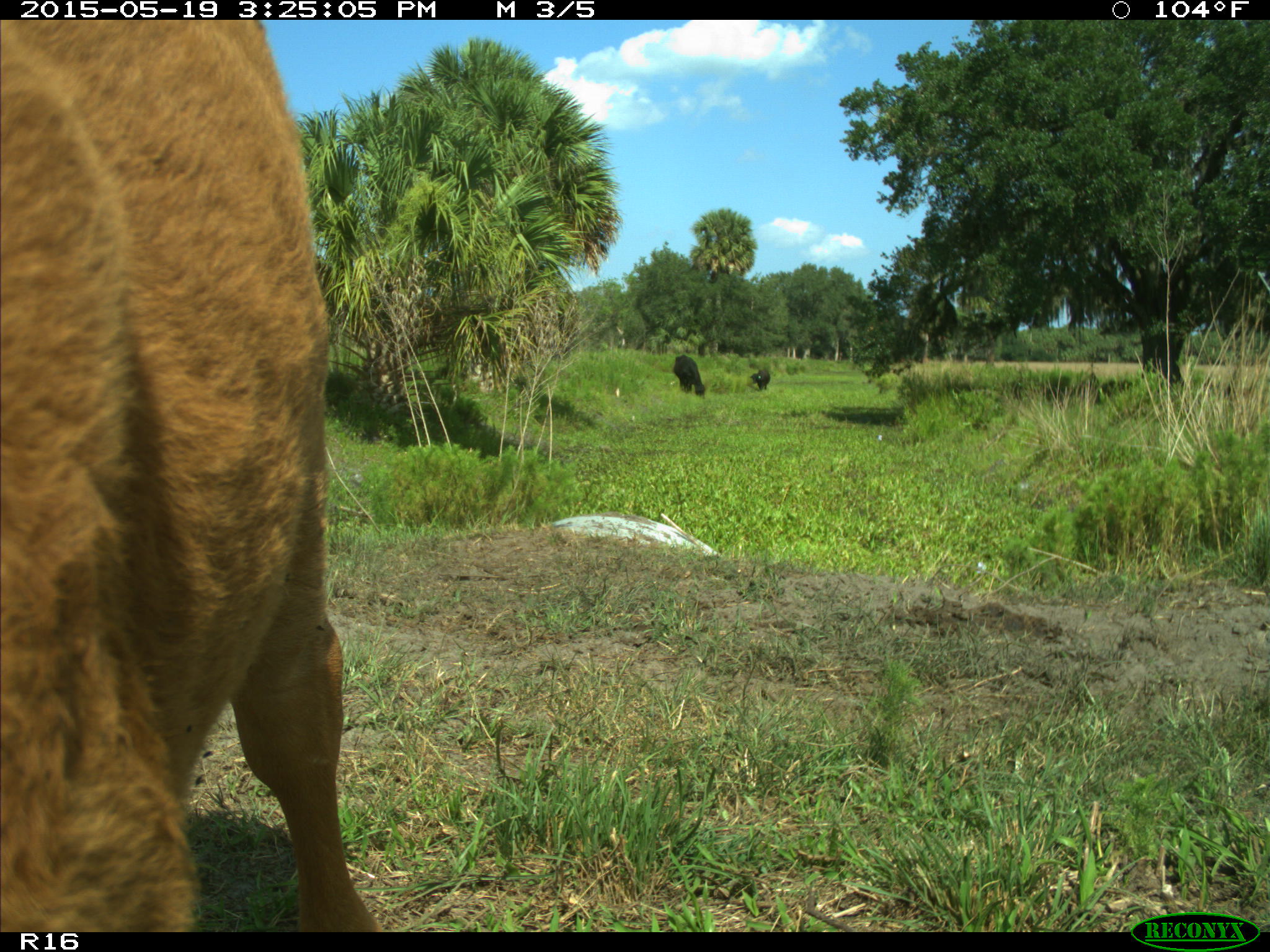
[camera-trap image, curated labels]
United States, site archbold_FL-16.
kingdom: Animalia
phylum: Chordata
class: Mammalia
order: Artiodactyla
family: Bovidae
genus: Bos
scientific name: Bos taurus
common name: domestic cow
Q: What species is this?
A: Bos taurus (domestic cow).